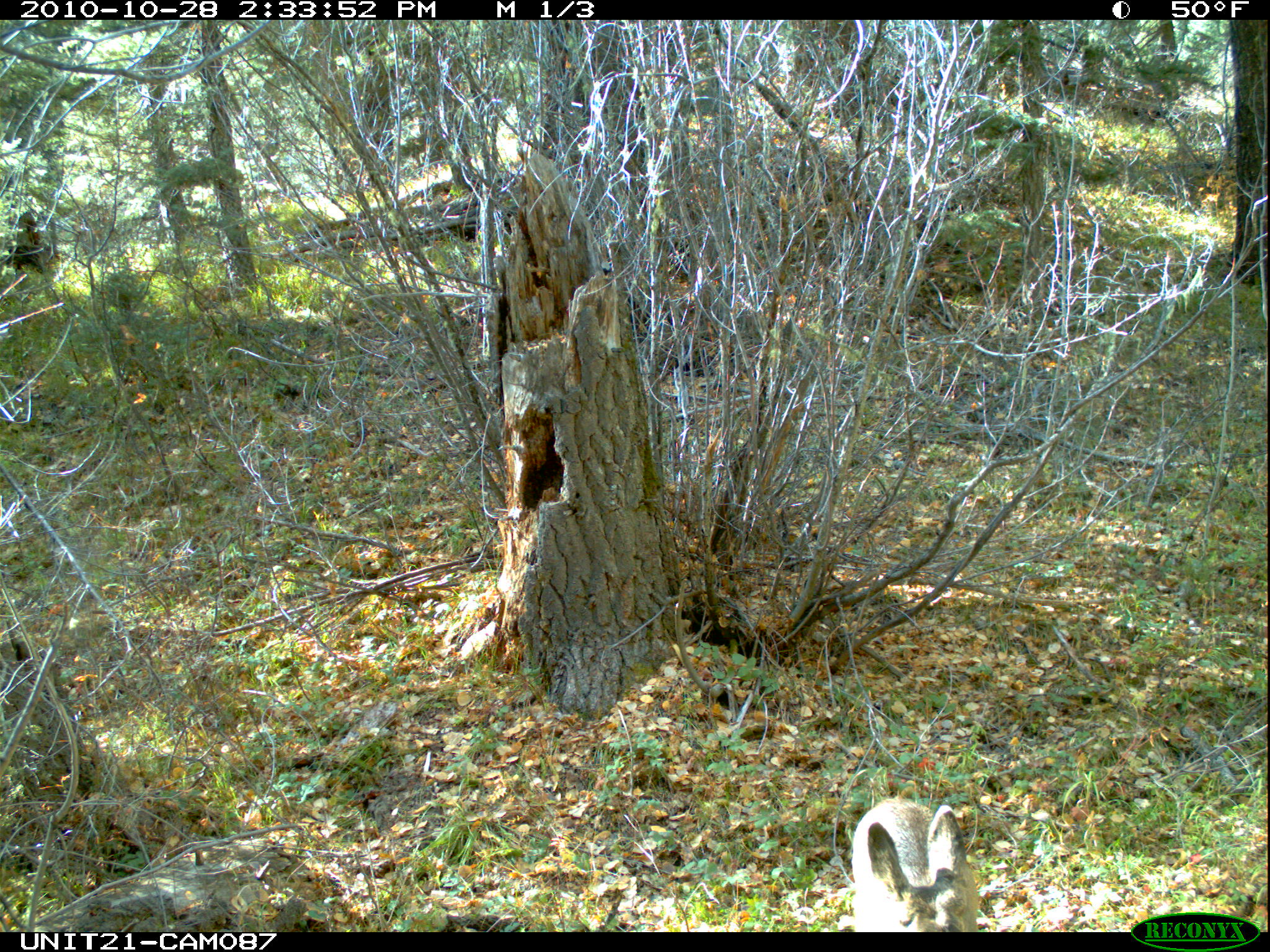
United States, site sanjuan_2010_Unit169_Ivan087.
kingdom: Animalia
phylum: Chordata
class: Mammalia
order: Artiodactyla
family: Cervidae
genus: Odocoileus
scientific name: Odocoileus hemionus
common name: mule deer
Odocoileus hemionus (mule deer).